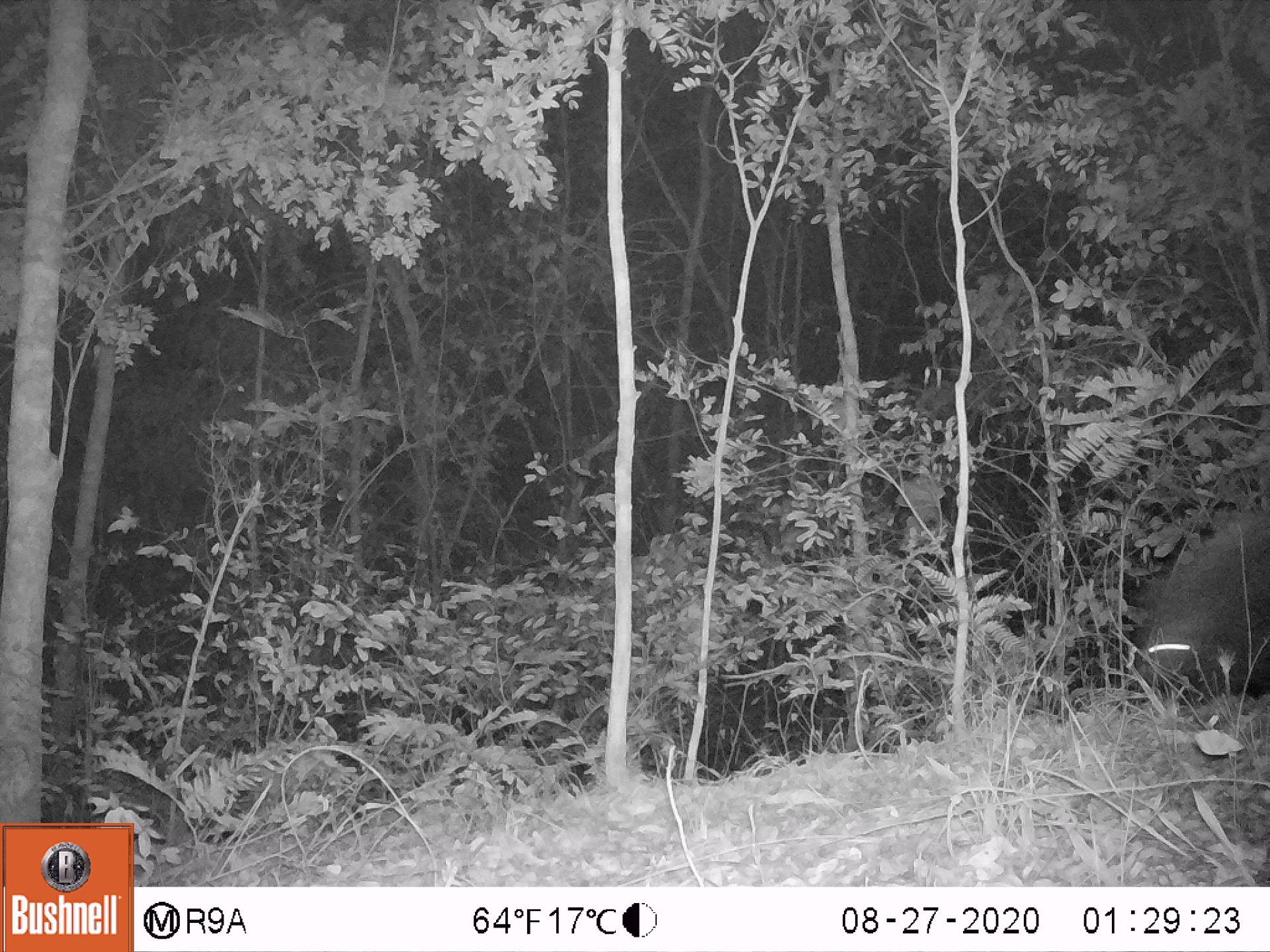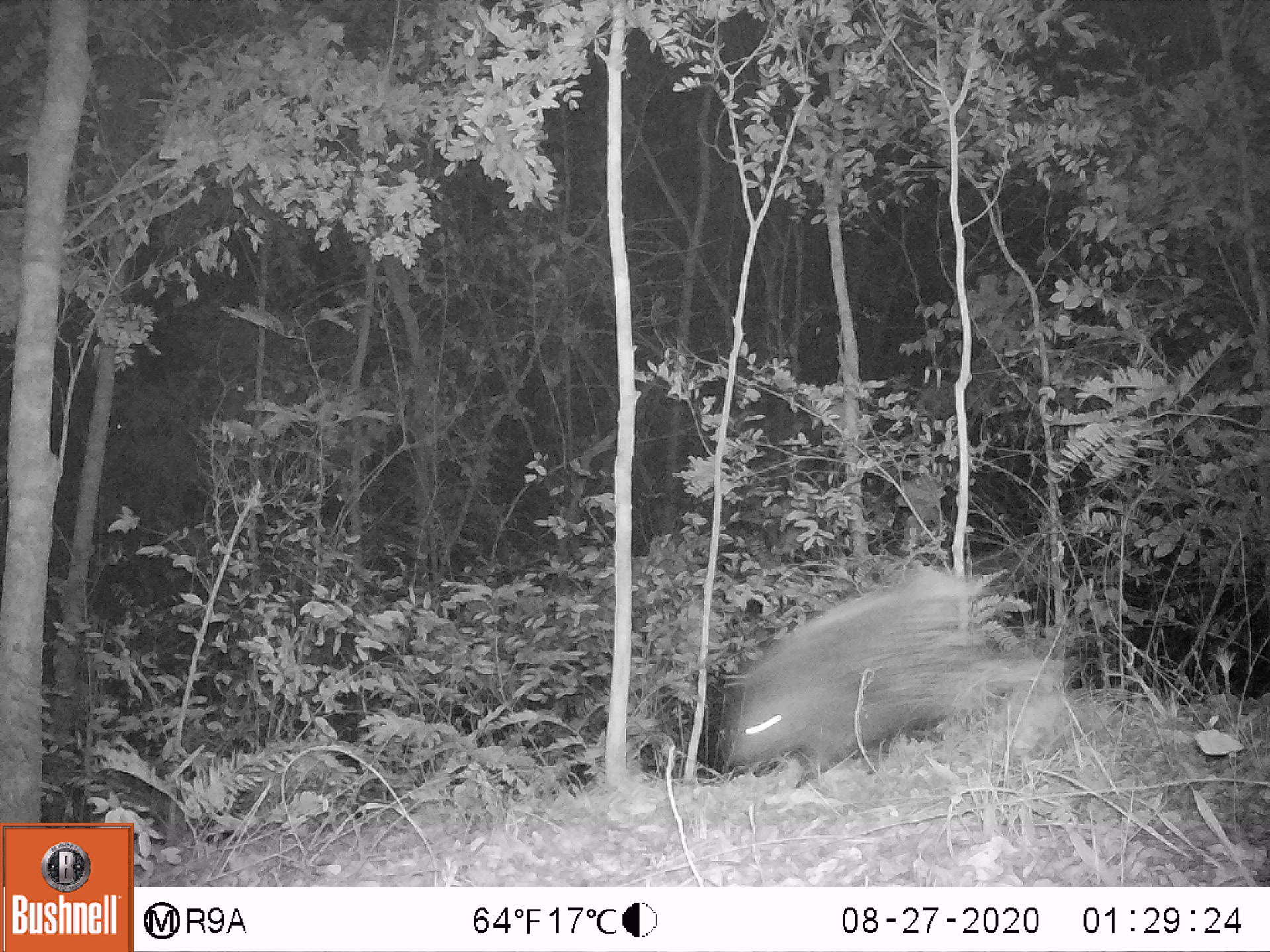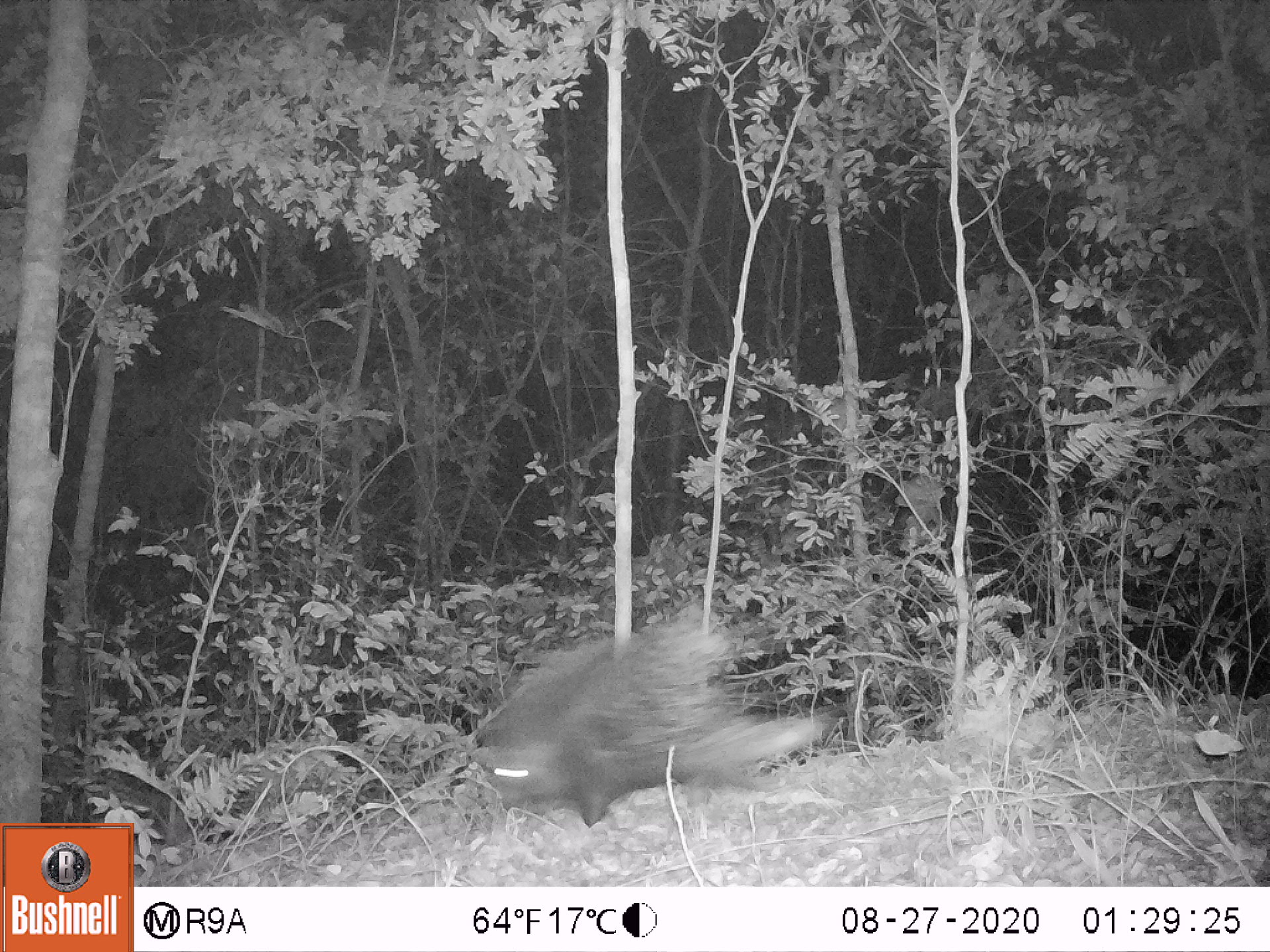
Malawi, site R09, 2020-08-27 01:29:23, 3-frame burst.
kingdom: Animalia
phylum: Chordata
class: Mammalia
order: Rodentia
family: Hystricidae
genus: Hystrix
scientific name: Hystrix africaeaustralis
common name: cape porcupine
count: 1